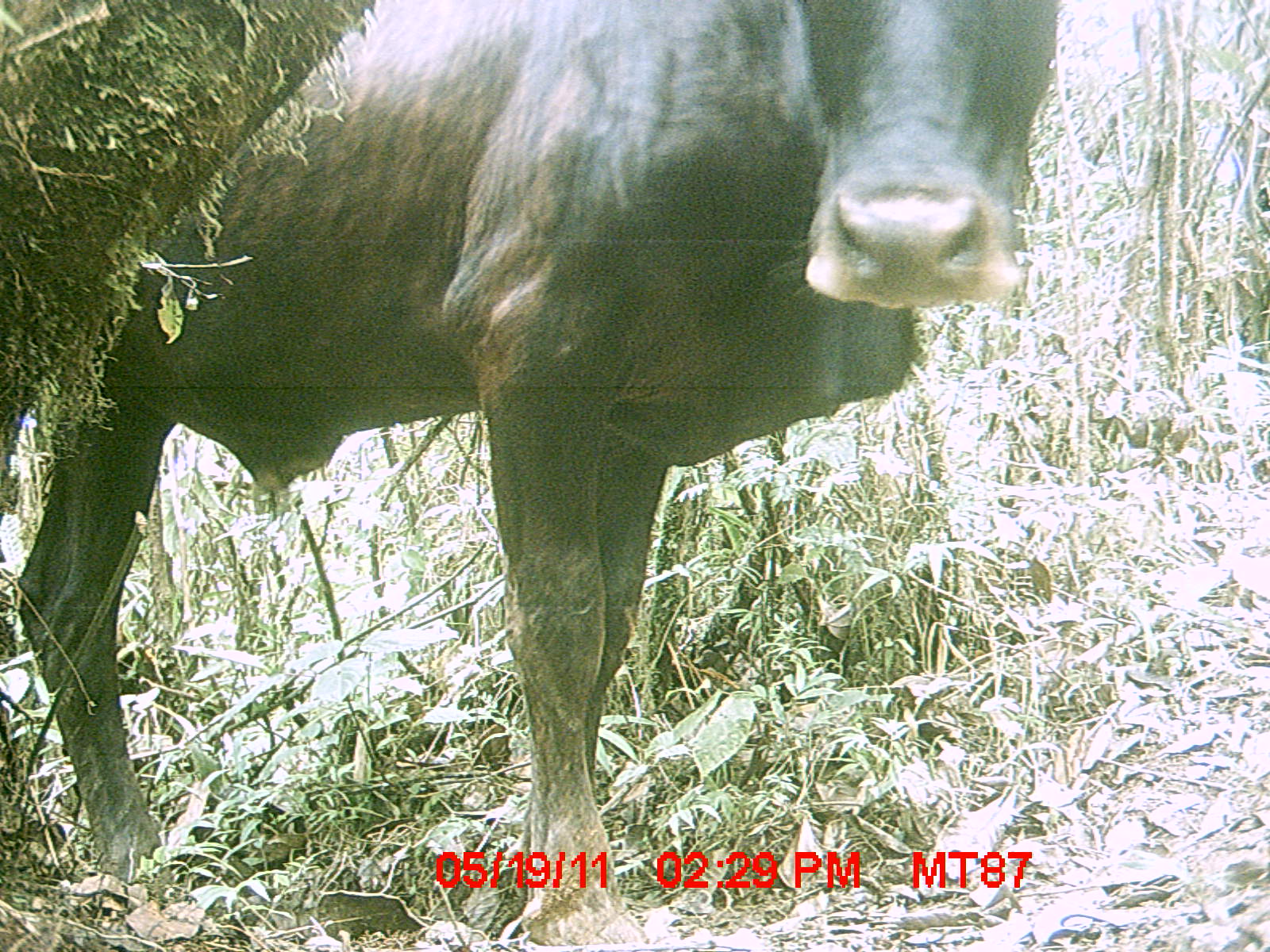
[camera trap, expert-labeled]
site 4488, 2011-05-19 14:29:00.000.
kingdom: Animalia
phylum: Chordata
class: Mammalia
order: Artiodactyla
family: Bovidae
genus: Bos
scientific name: Bos taurus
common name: domestic cattle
Bos taurus (domestic cattle), count 1.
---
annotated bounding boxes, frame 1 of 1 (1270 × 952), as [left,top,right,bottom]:
bos taurus: [0,1,1063,946]